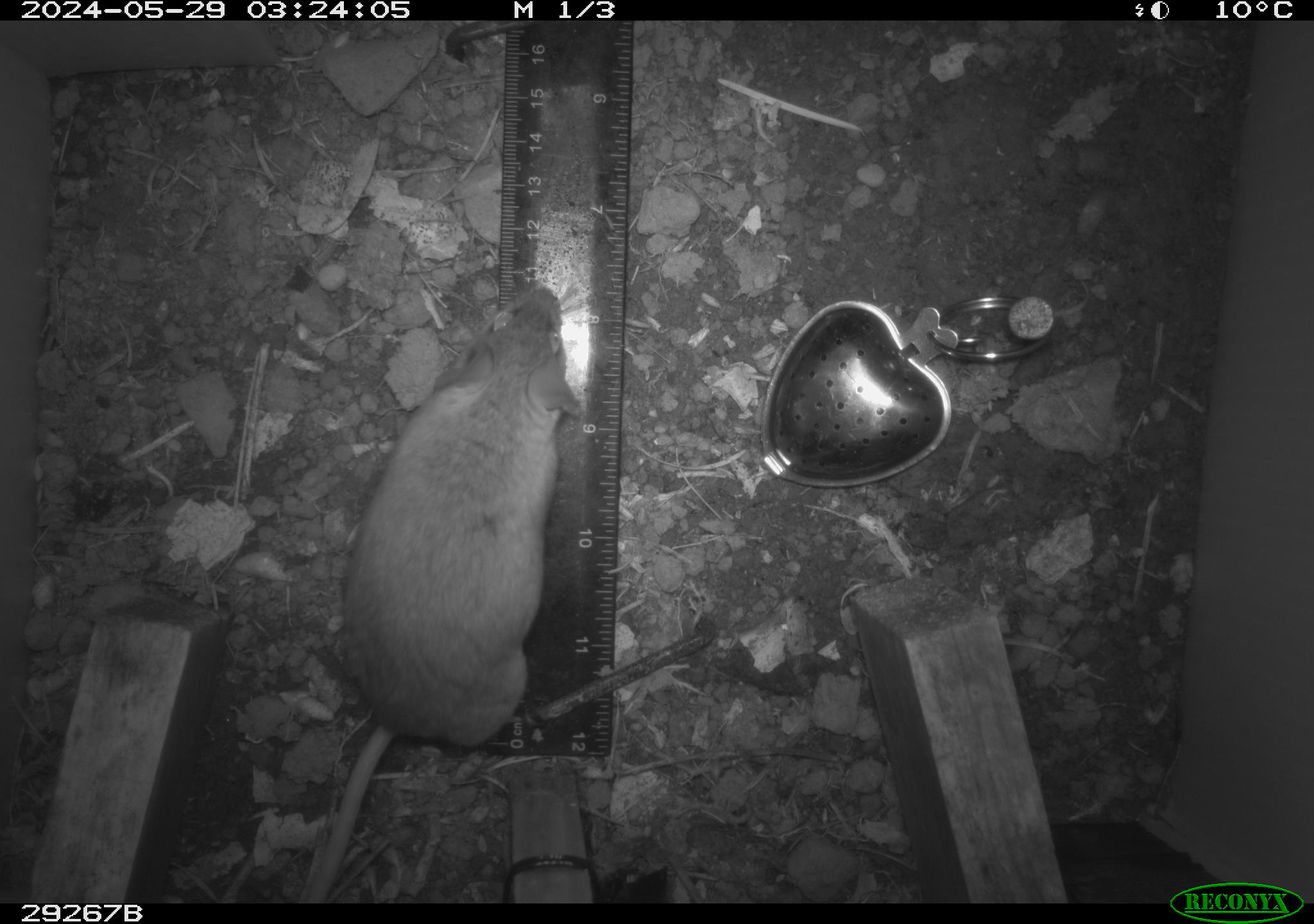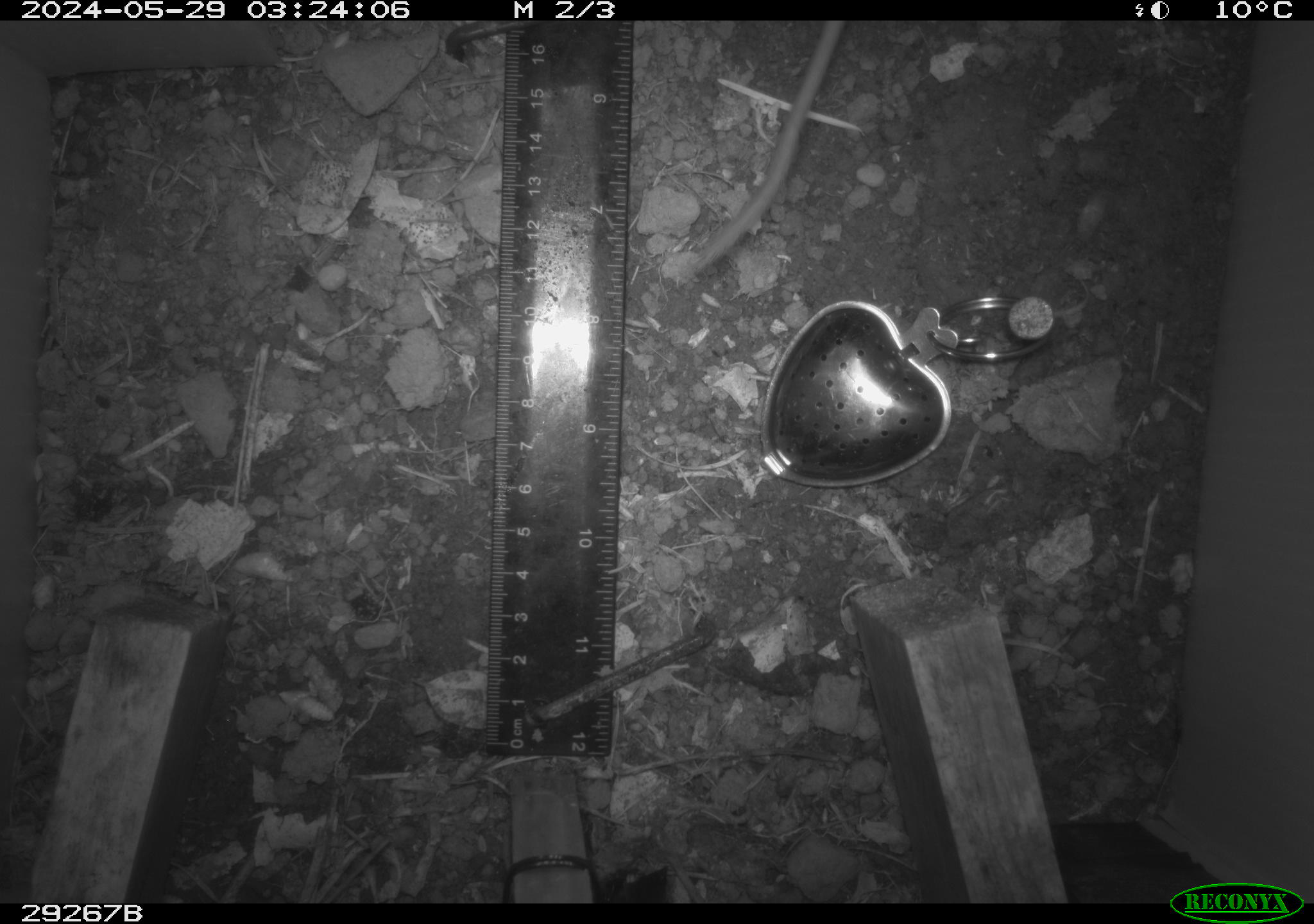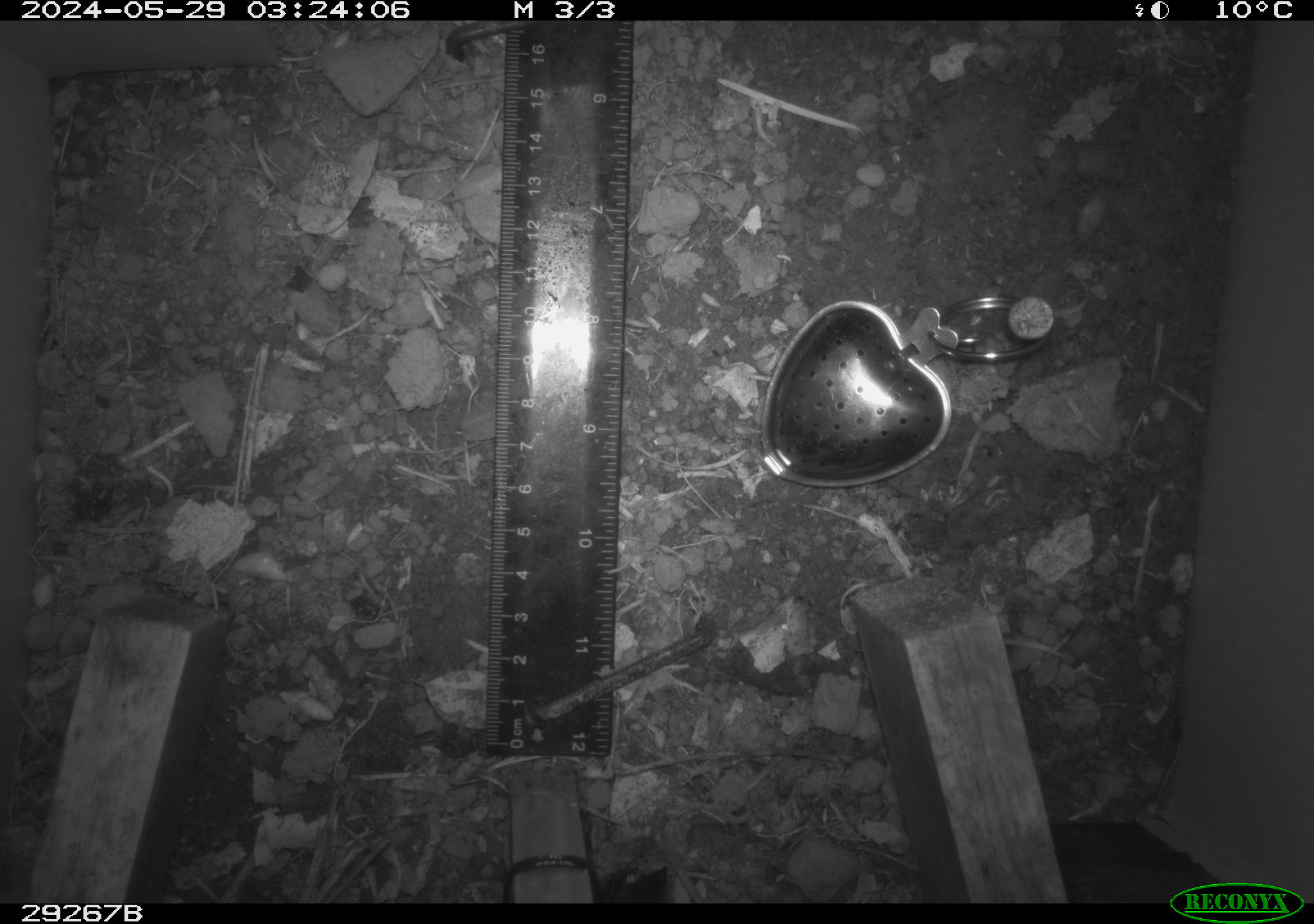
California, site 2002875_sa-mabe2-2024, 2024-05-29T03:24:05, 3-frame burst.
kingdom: Animalia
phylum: Chordata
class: Mammalia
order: Rodentia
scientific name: Rodentia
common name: mouse species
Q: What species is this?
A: Mouse species (Rodentia).